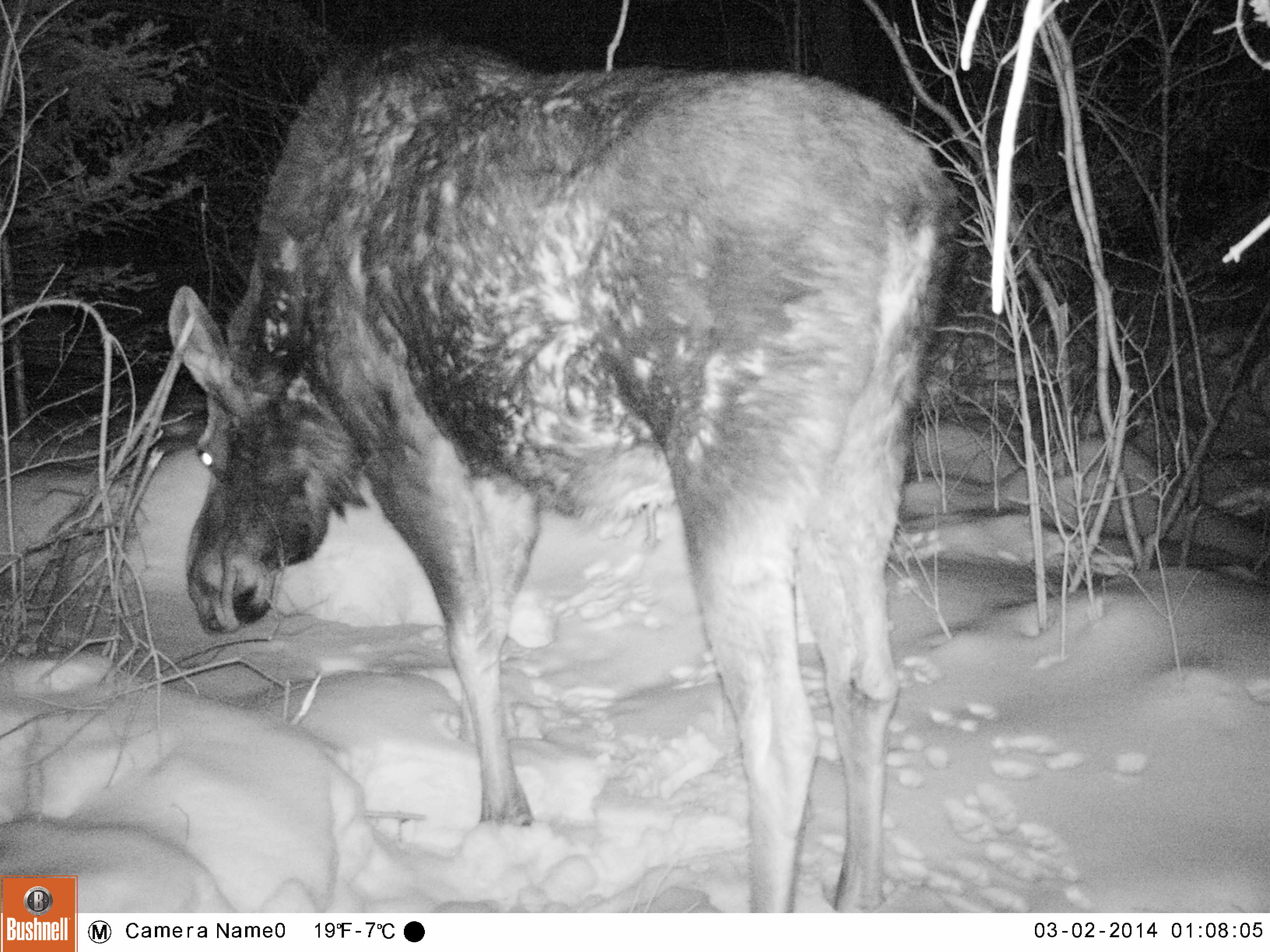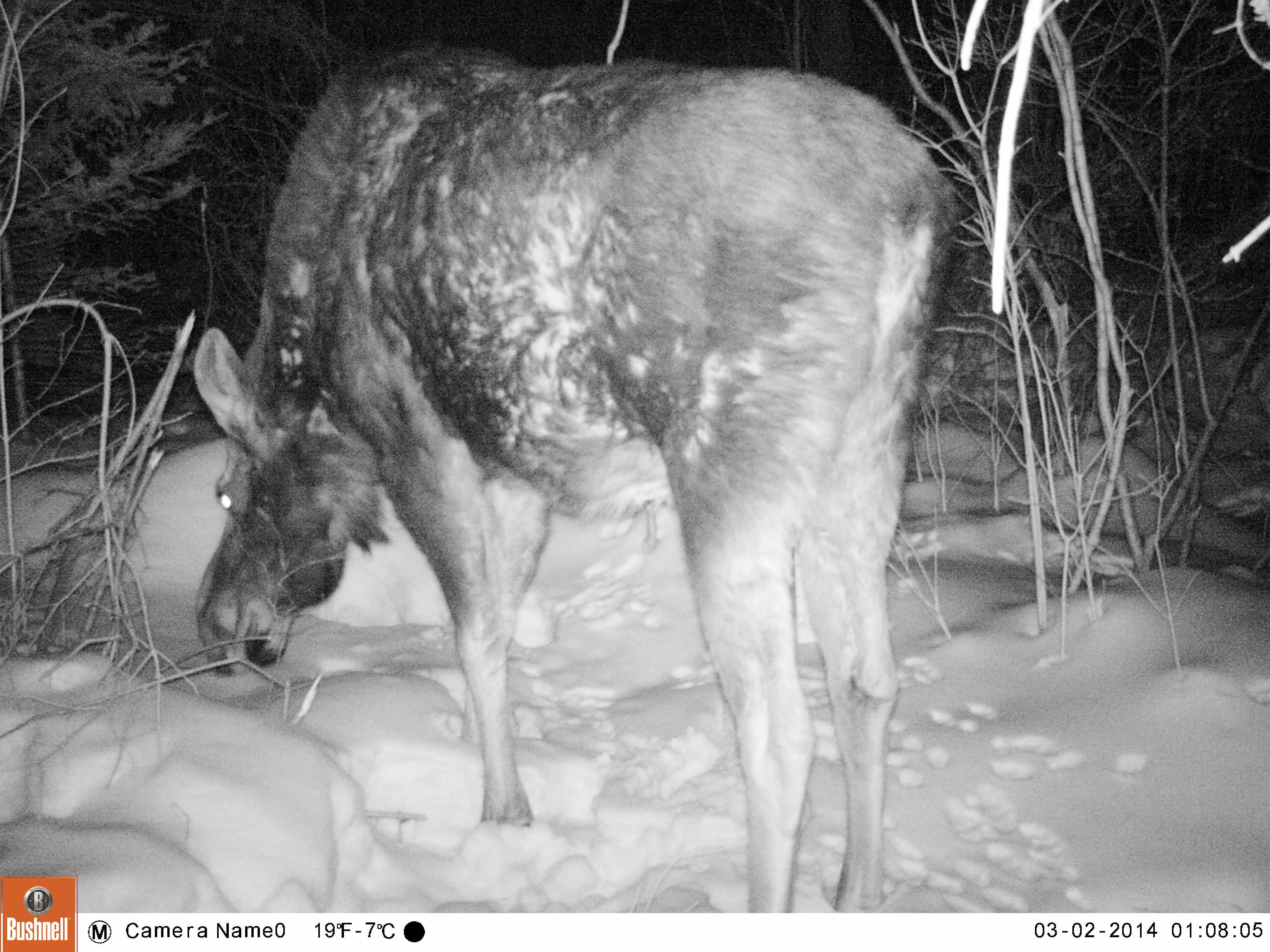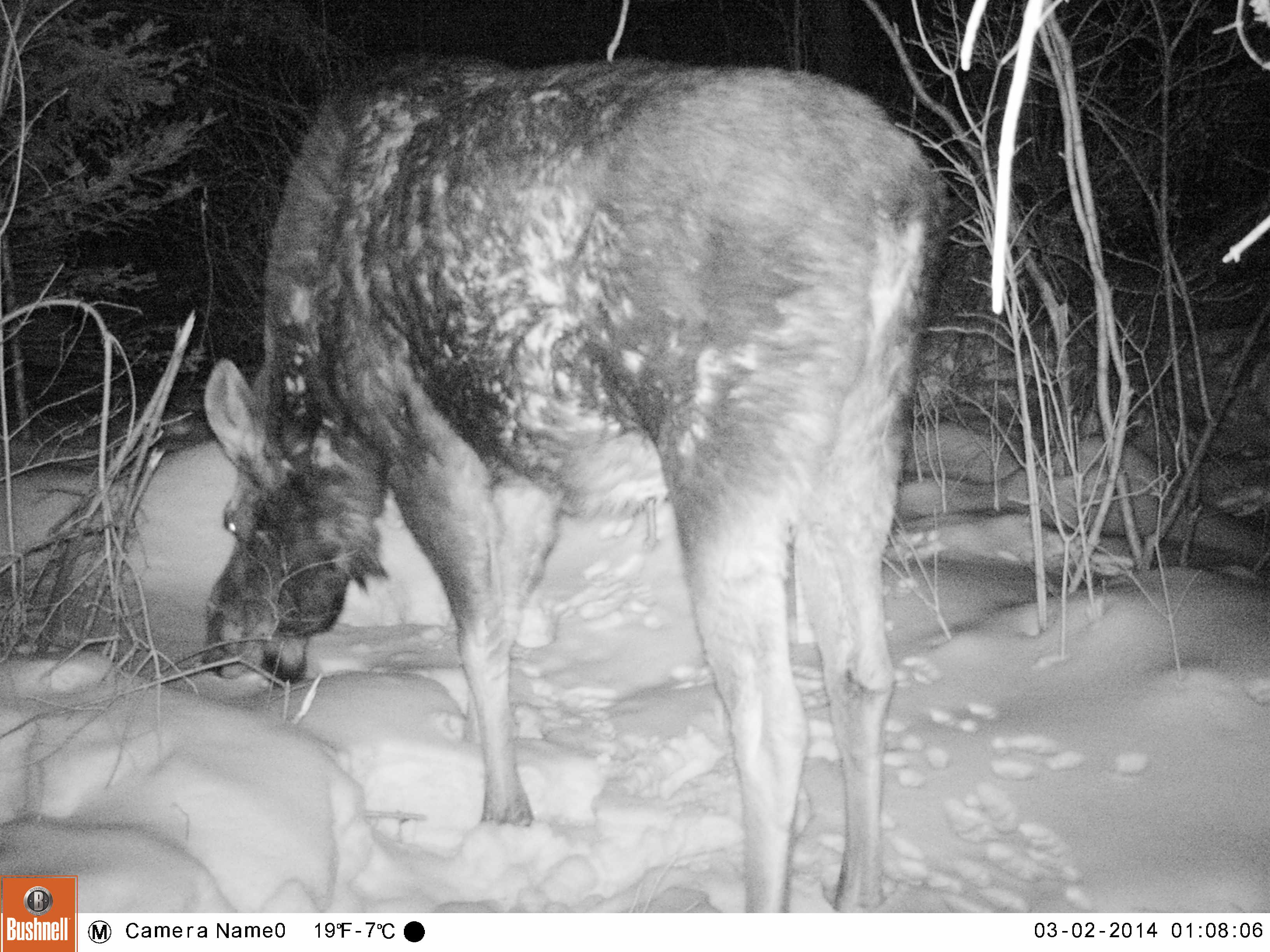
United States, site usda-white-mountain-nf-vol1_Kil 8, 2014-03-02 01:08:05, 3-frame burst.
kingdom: Animalia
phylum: Chordata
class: Mammalia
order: Artiodactyla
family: Cervidae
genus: Alces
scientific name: Alces alces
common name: moose